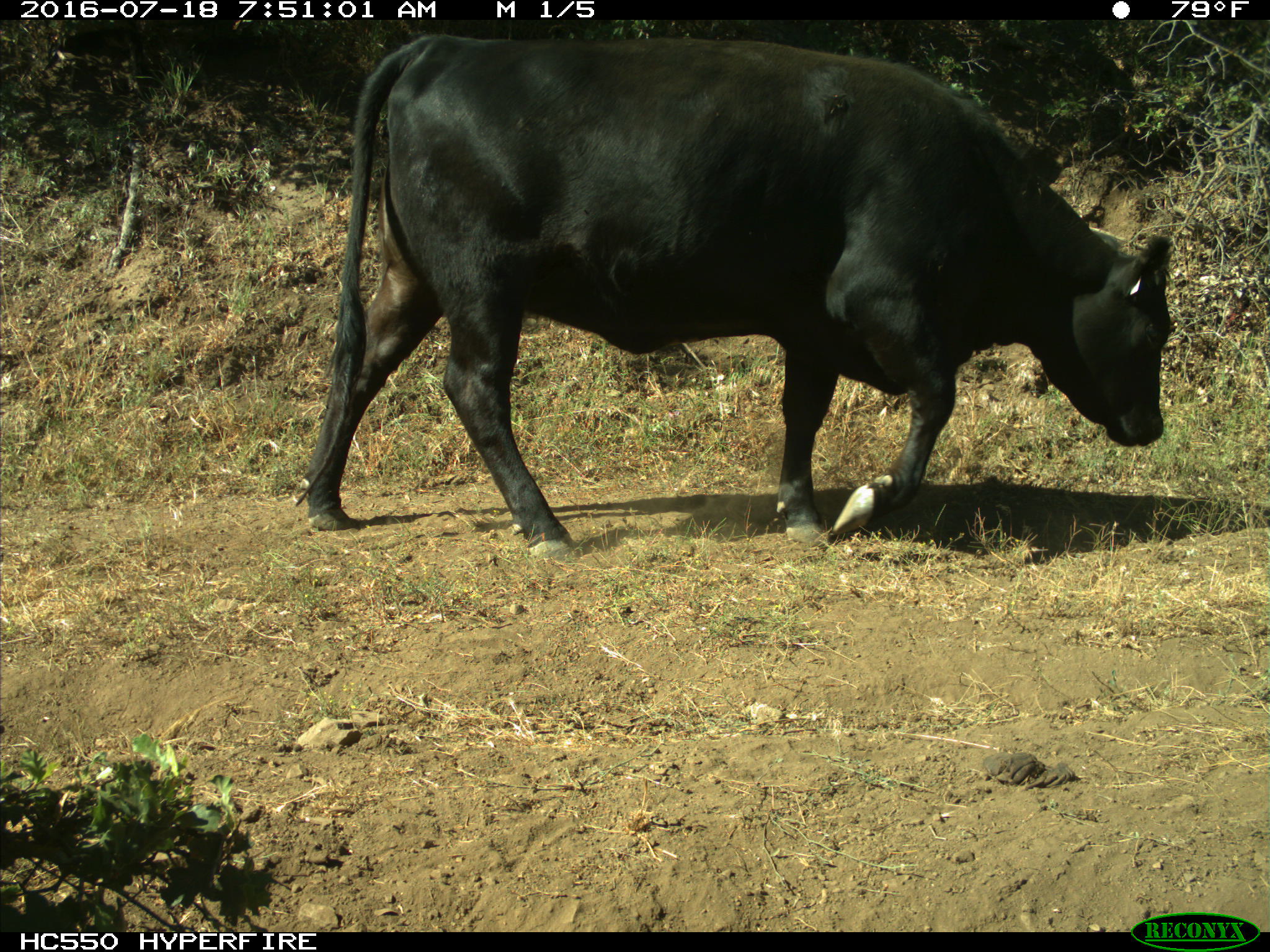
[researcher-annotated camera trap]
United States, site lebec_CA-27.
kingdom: Animalia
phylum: Chordata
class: Mammalia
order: Artiodactyla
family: Bovidae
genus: Bos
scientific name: Bos taurus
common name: domestic cow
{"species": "Bos taurus (domestic cow)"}